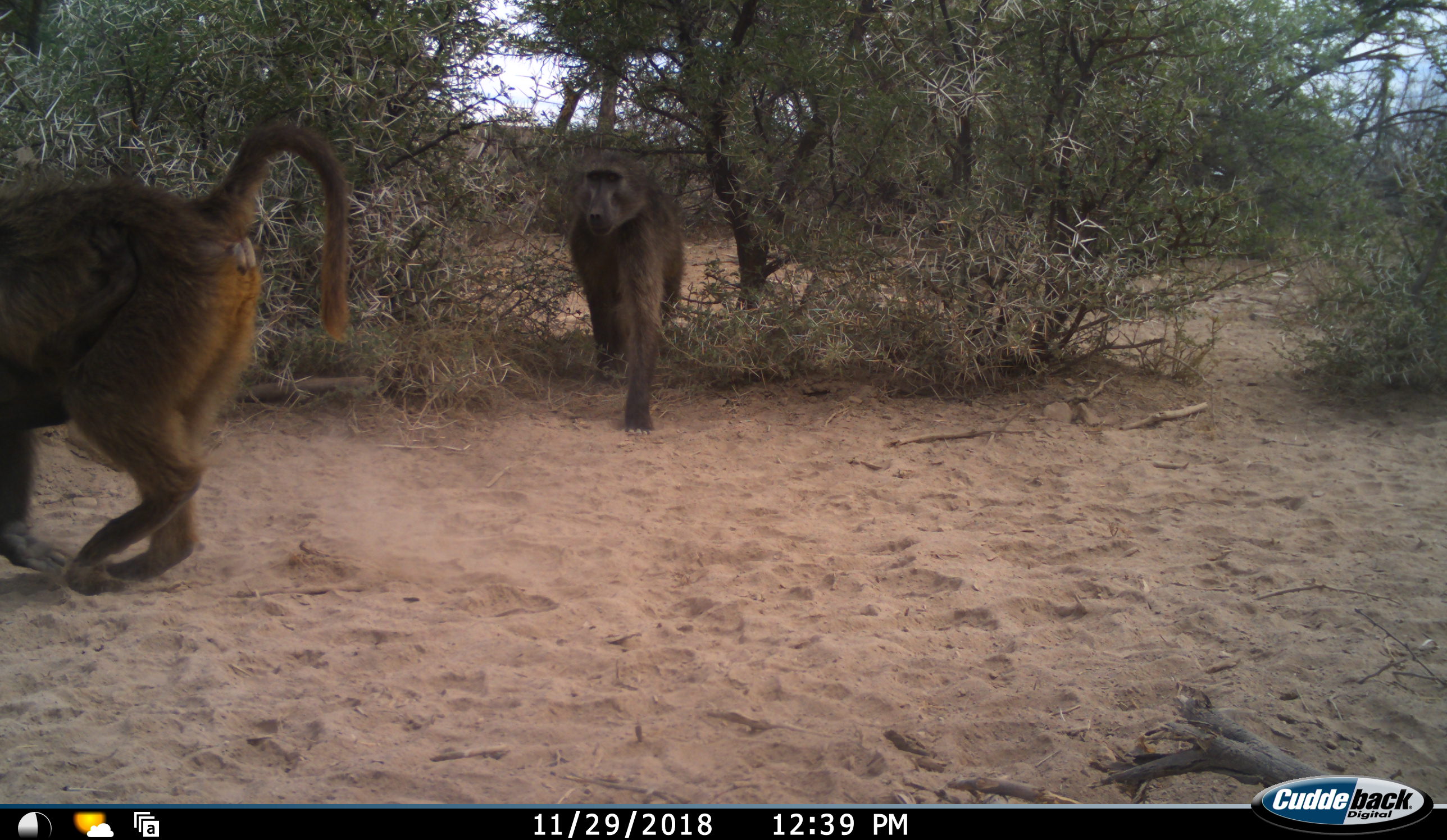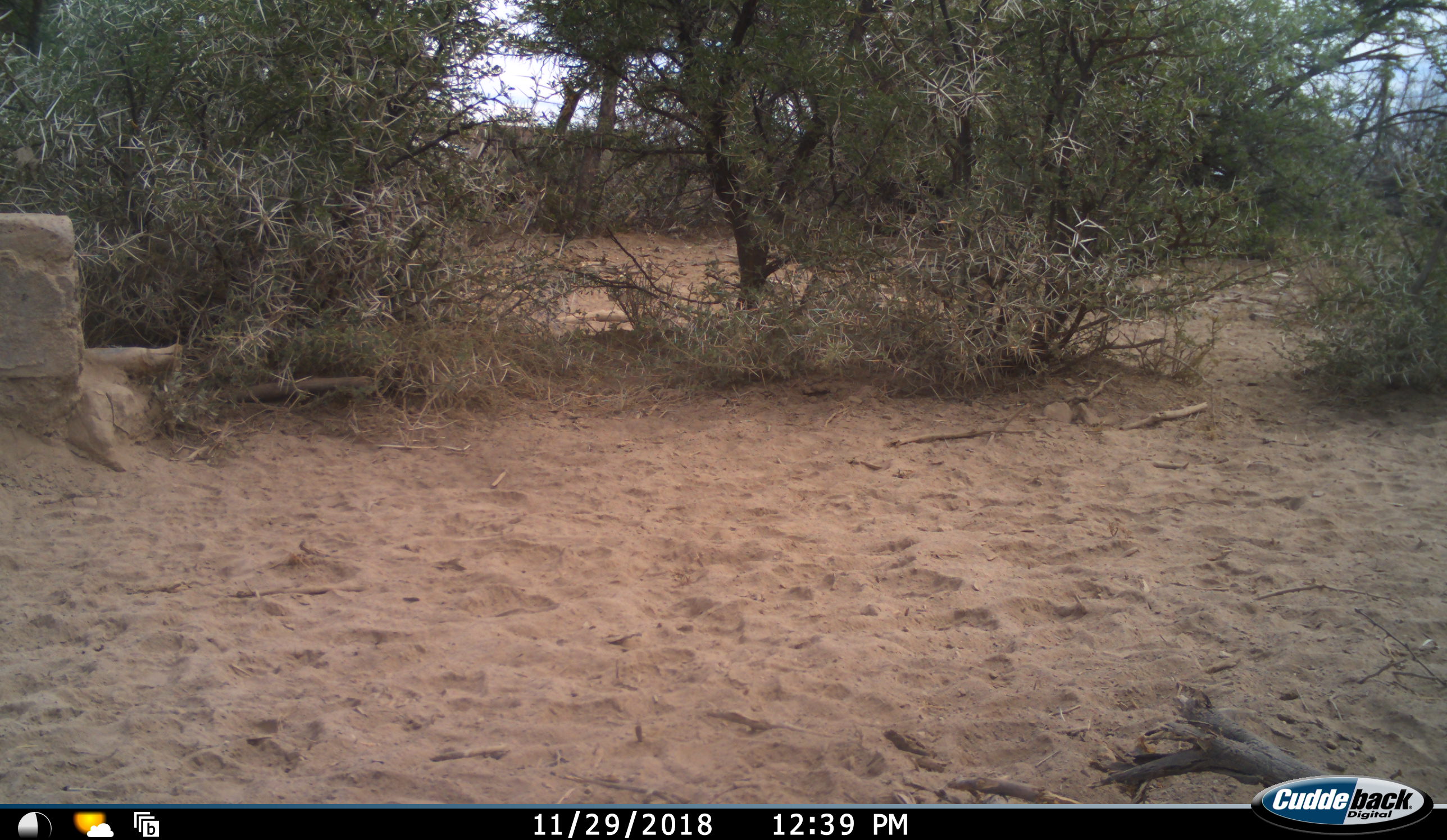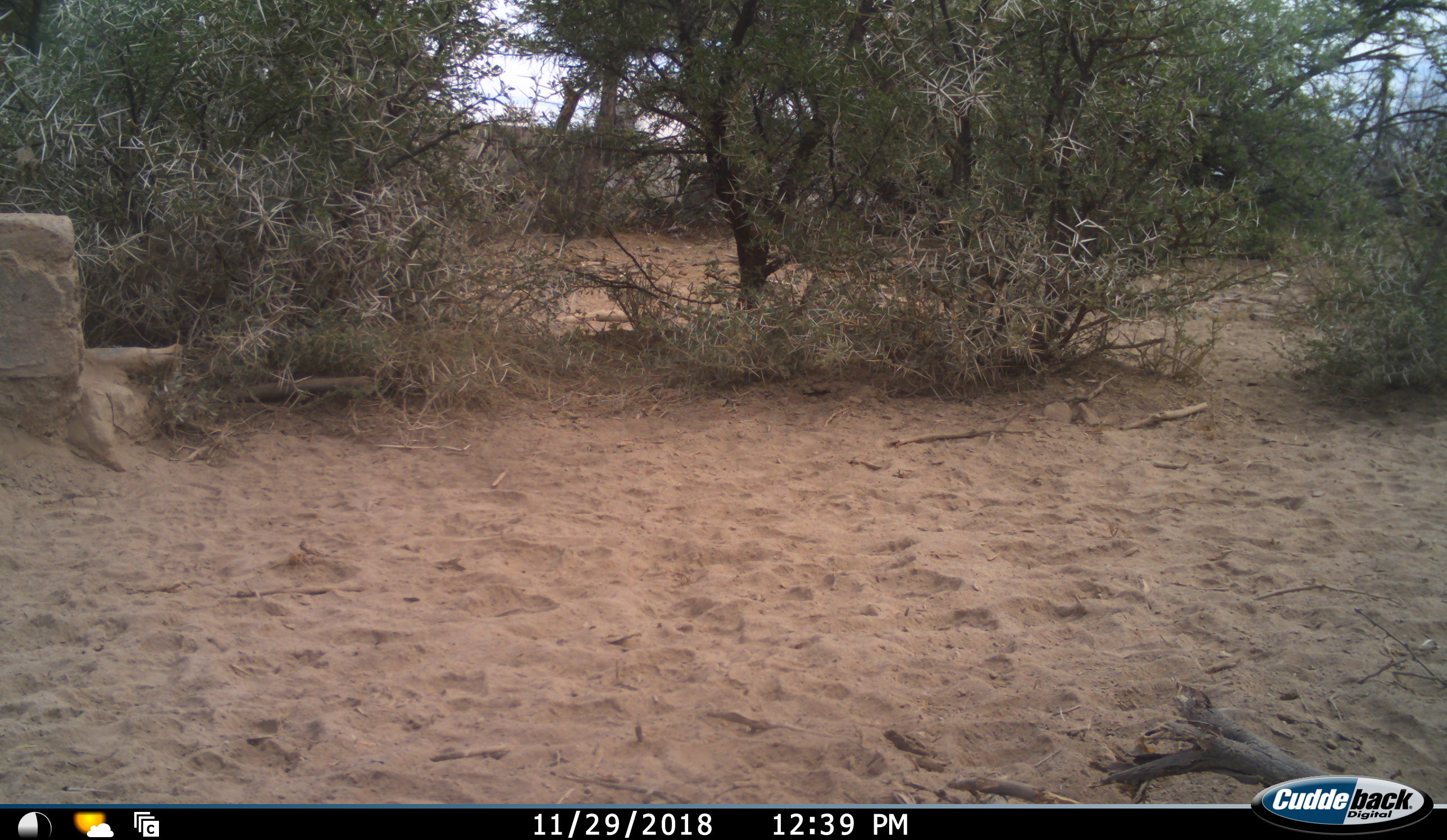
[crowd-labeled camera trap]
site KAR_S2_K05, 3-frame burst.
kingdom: Animalia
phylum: Chordata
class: Mammalia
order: Primates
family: Cercopithecidae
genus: Papio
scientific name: Papio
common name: baboon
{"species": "baboon (Papio)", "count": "2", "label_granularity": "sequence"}